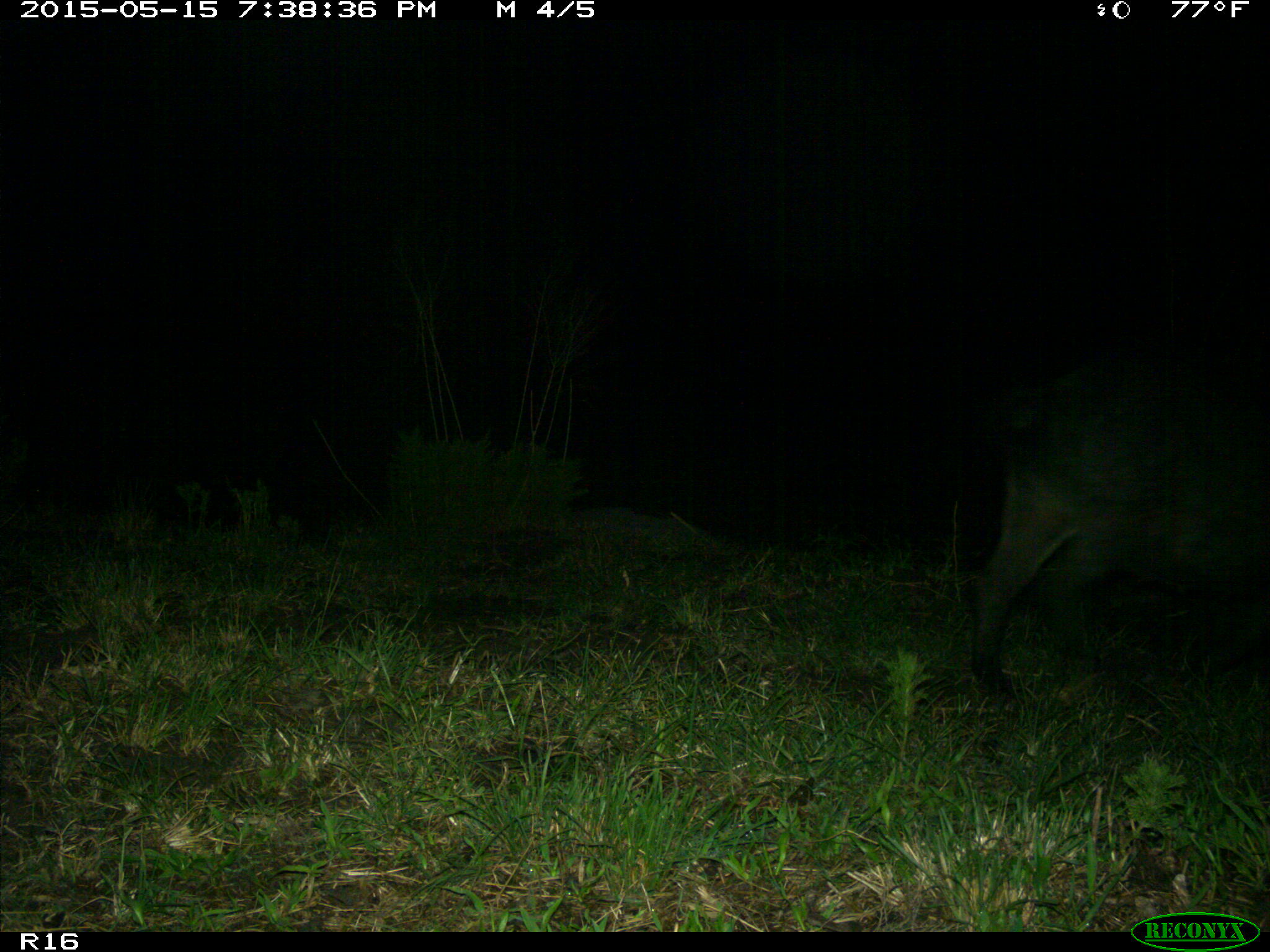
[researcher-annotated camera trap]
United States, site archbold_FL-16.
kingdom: Animalia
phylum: Chordata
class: Mammalia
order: Artiodactyla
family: Suidae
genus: Sus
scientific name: Sus scrofa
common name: wild boar